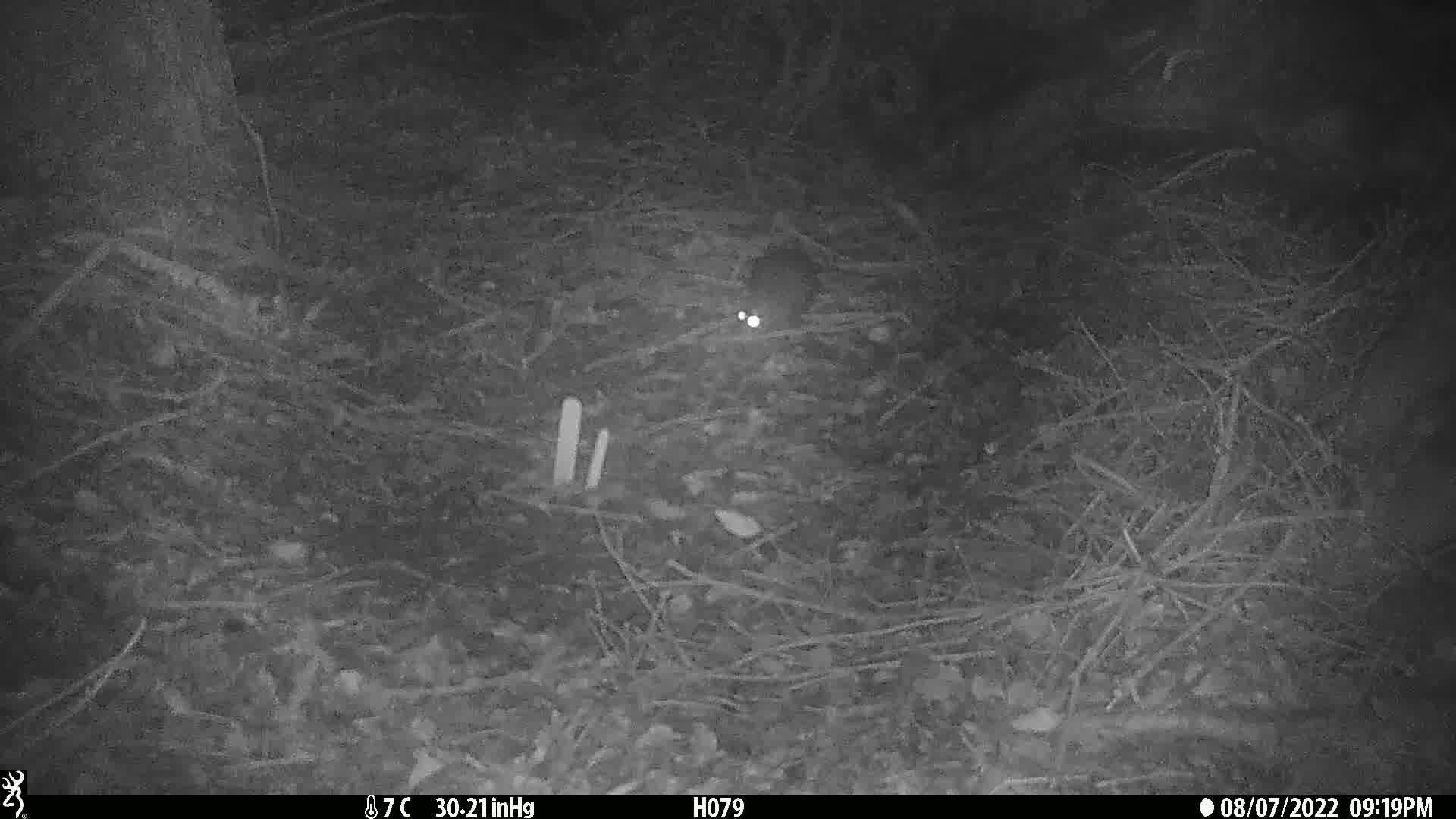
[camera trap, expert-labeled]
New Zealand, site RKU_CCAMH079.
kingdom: Animalia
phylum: Chordata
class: Mammalia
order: Rodentia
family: Muridae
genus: Rattus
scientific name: Rattus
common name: rat